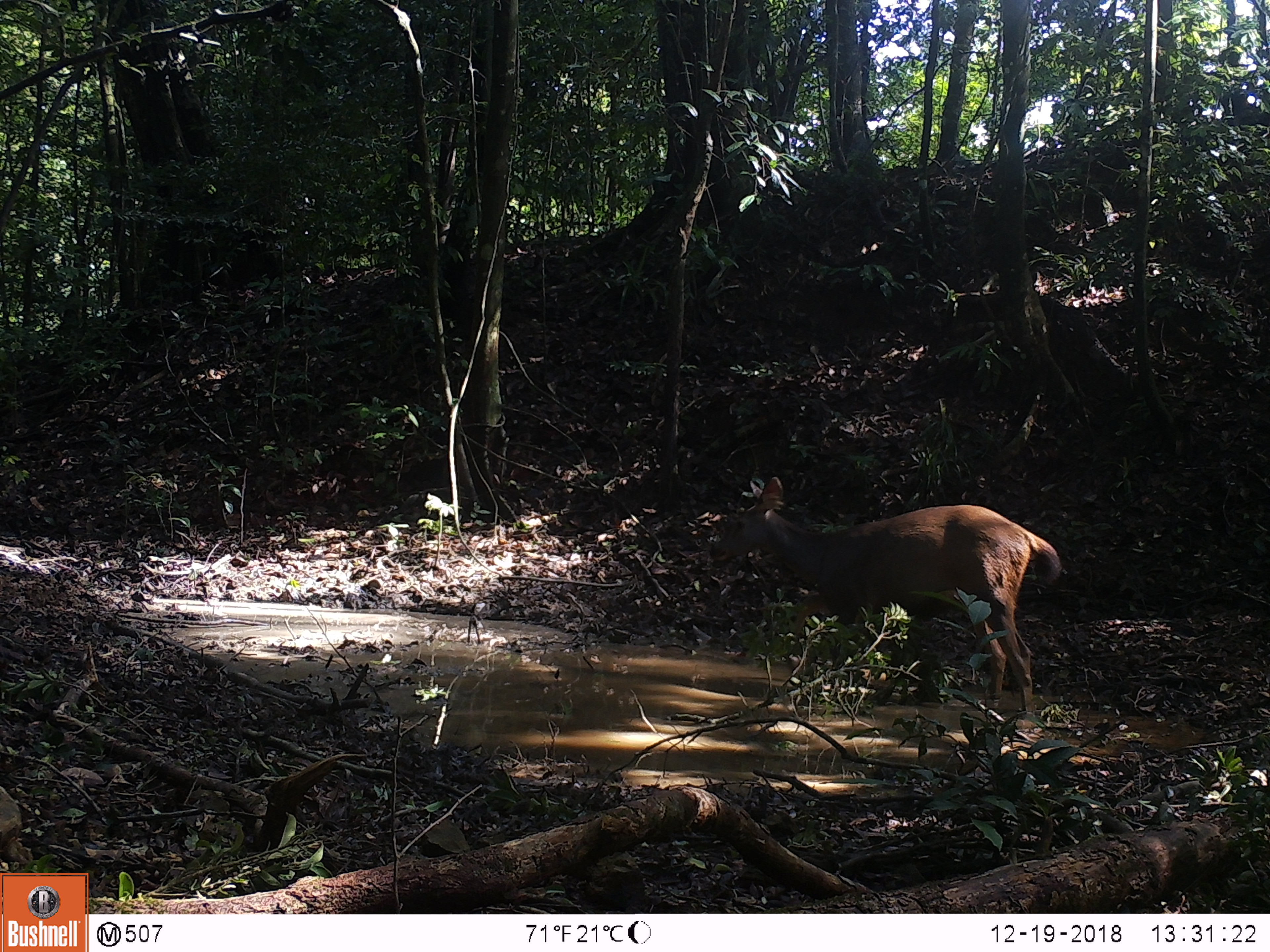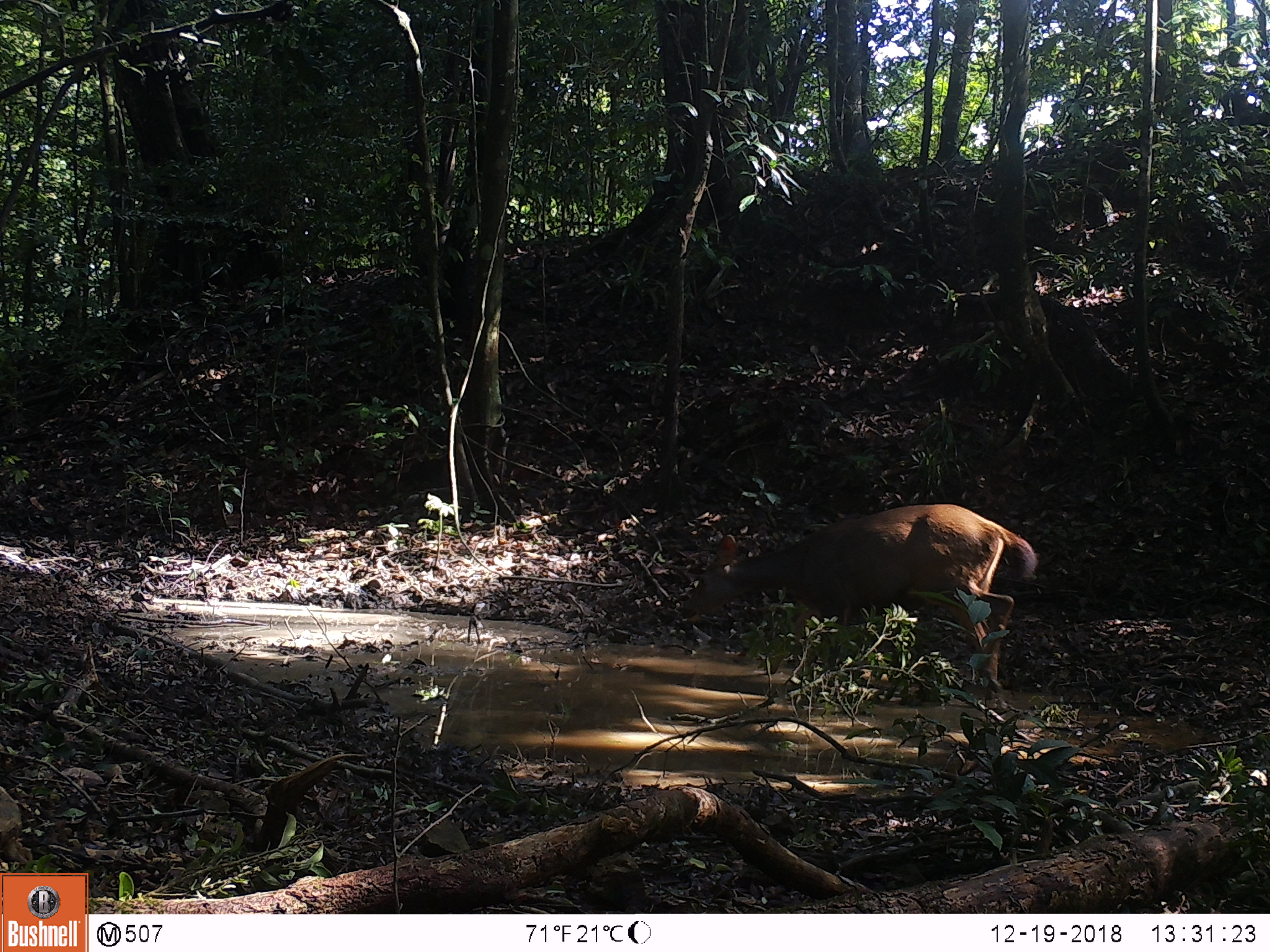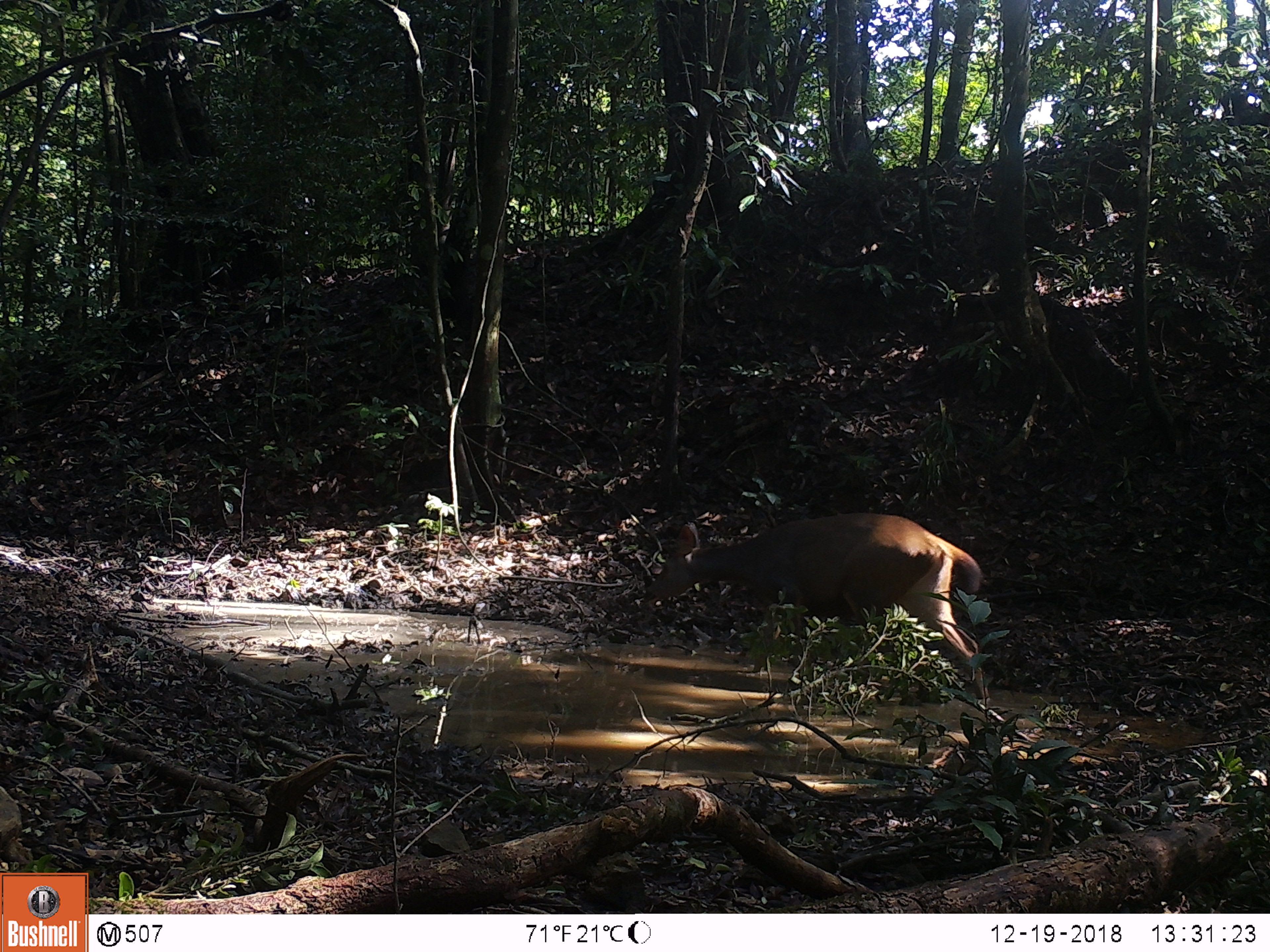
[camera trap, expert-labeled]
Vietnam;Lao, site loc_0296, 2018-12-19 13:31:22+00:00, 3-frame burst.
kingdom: Animalia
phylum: Chordata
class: Mammalia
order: Artiodactyla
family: Cervidae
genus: Rusa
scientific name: Rusa unicolor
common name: sambar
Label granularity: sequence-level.